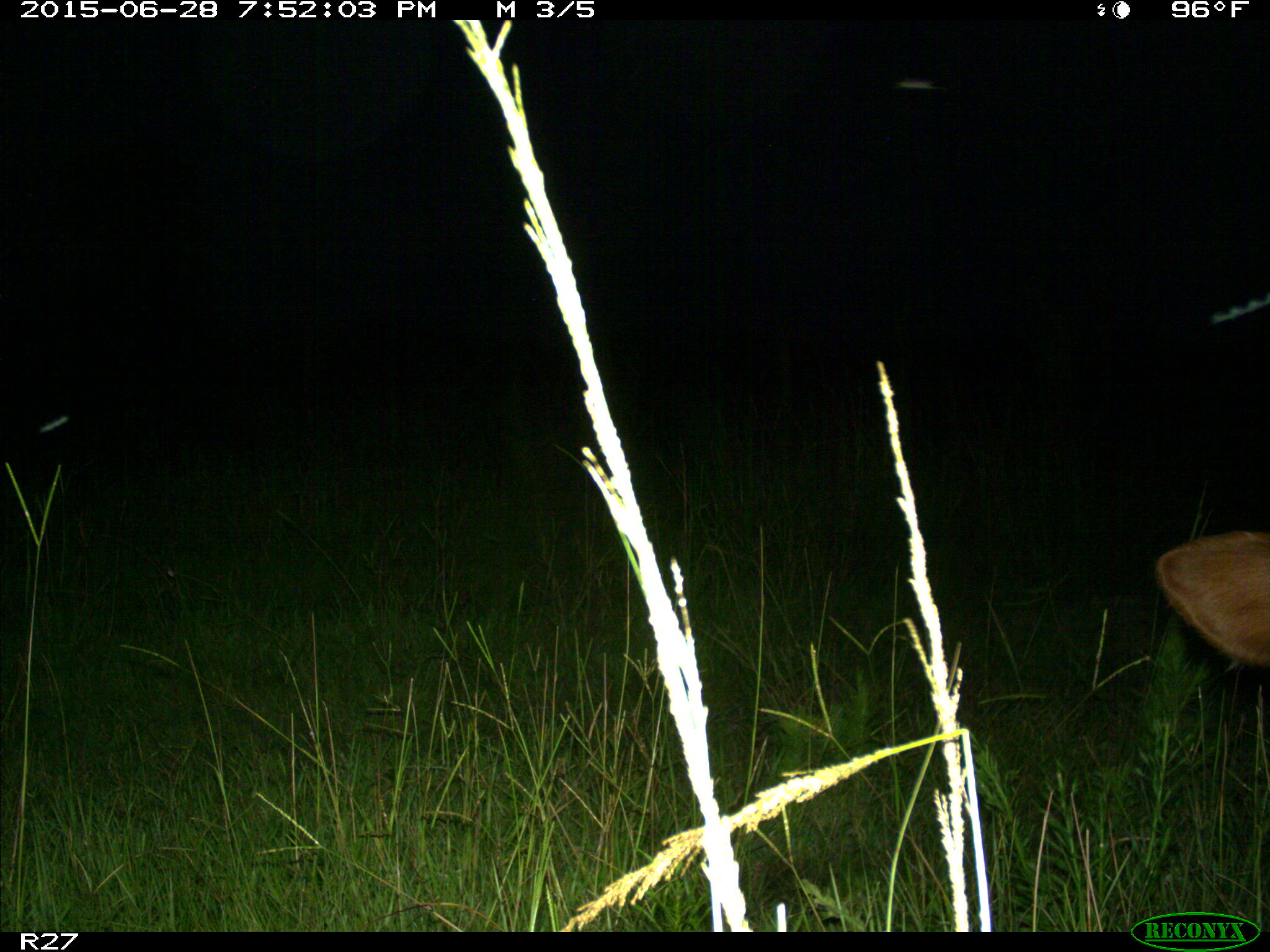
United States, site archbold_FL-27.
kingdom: Animalia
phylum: Chordata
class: Mammalia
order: Artiodactyla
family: Bovidae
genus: Bos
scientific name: Bos taurus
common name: domestic cow